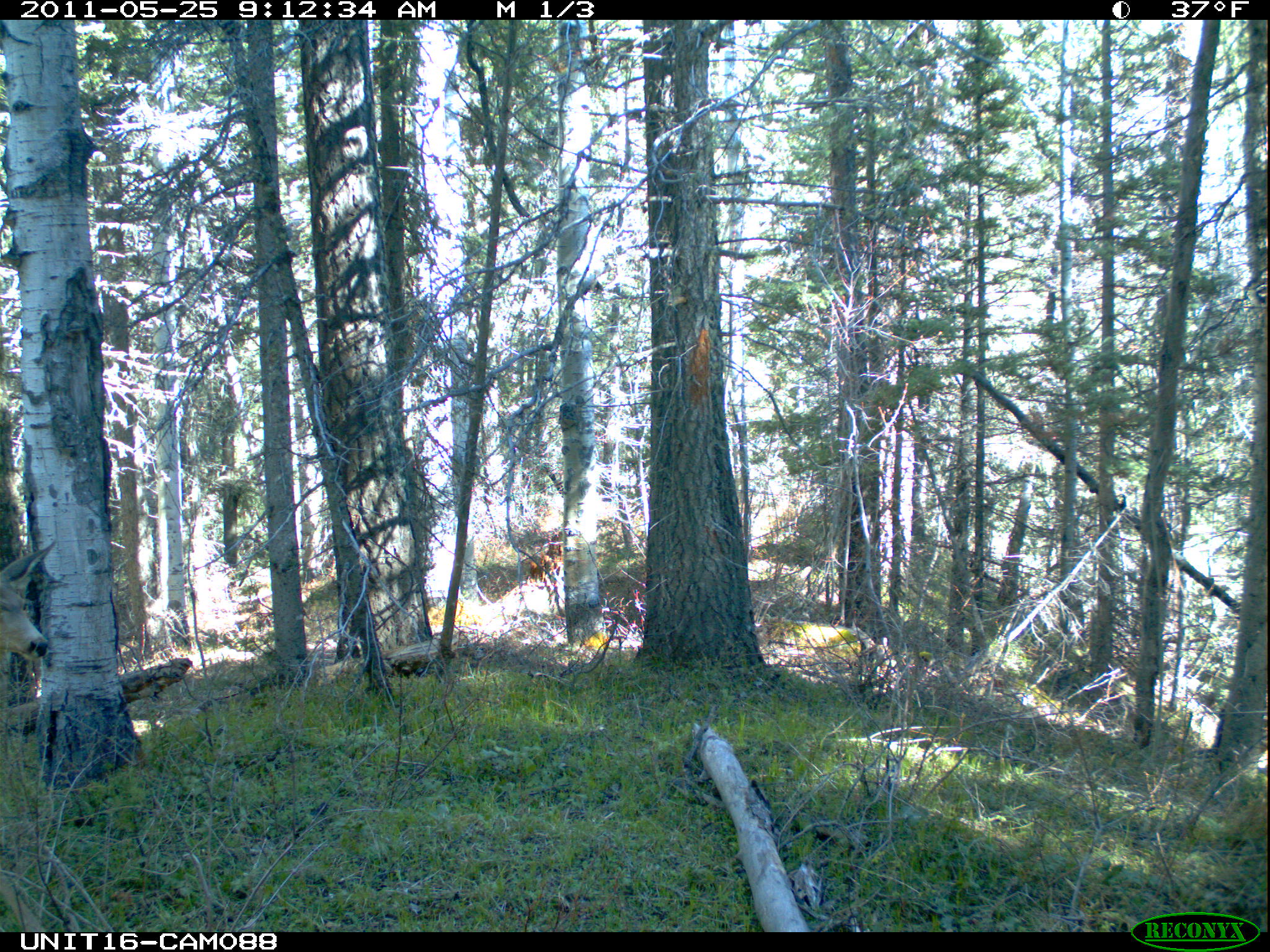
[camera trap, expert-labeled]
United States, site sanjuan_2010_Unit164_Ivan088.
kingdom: Animalia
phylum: Chordata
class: Mammalia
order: Artiodactyla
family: Cervidae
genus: Odocoileus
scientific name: Odocoileus hemionus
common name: mule deer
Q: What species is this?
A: Odocoileus hemionus (mule deer).